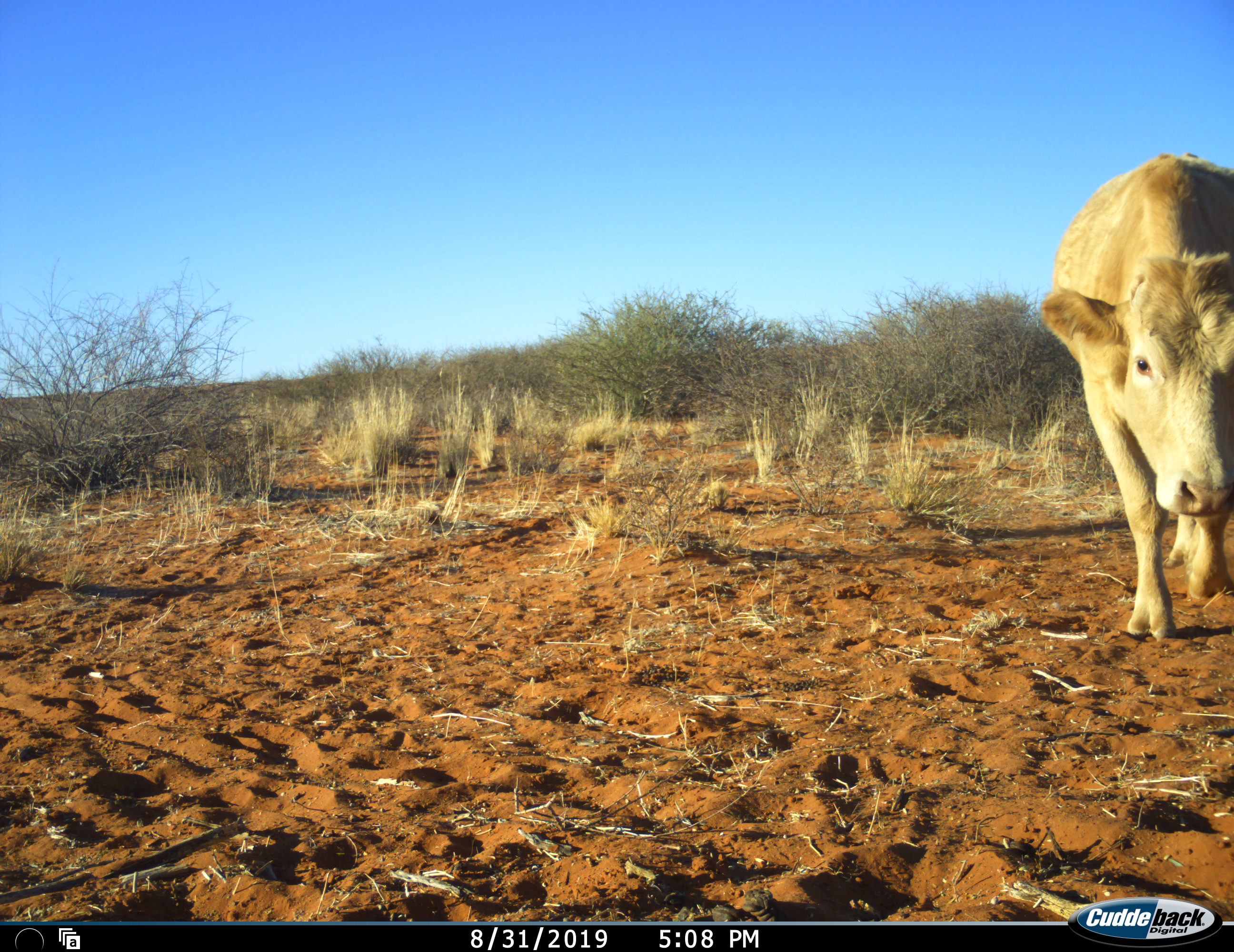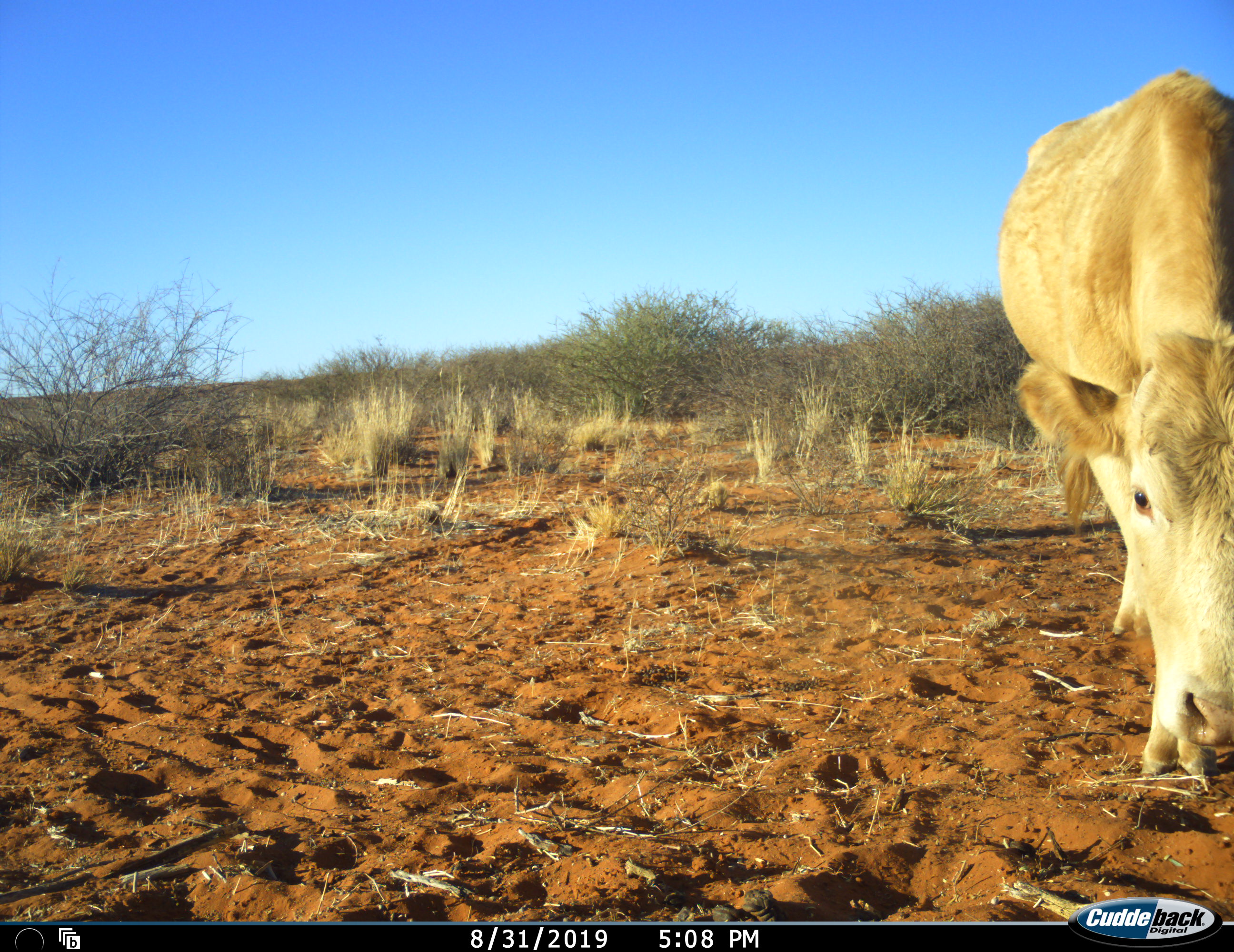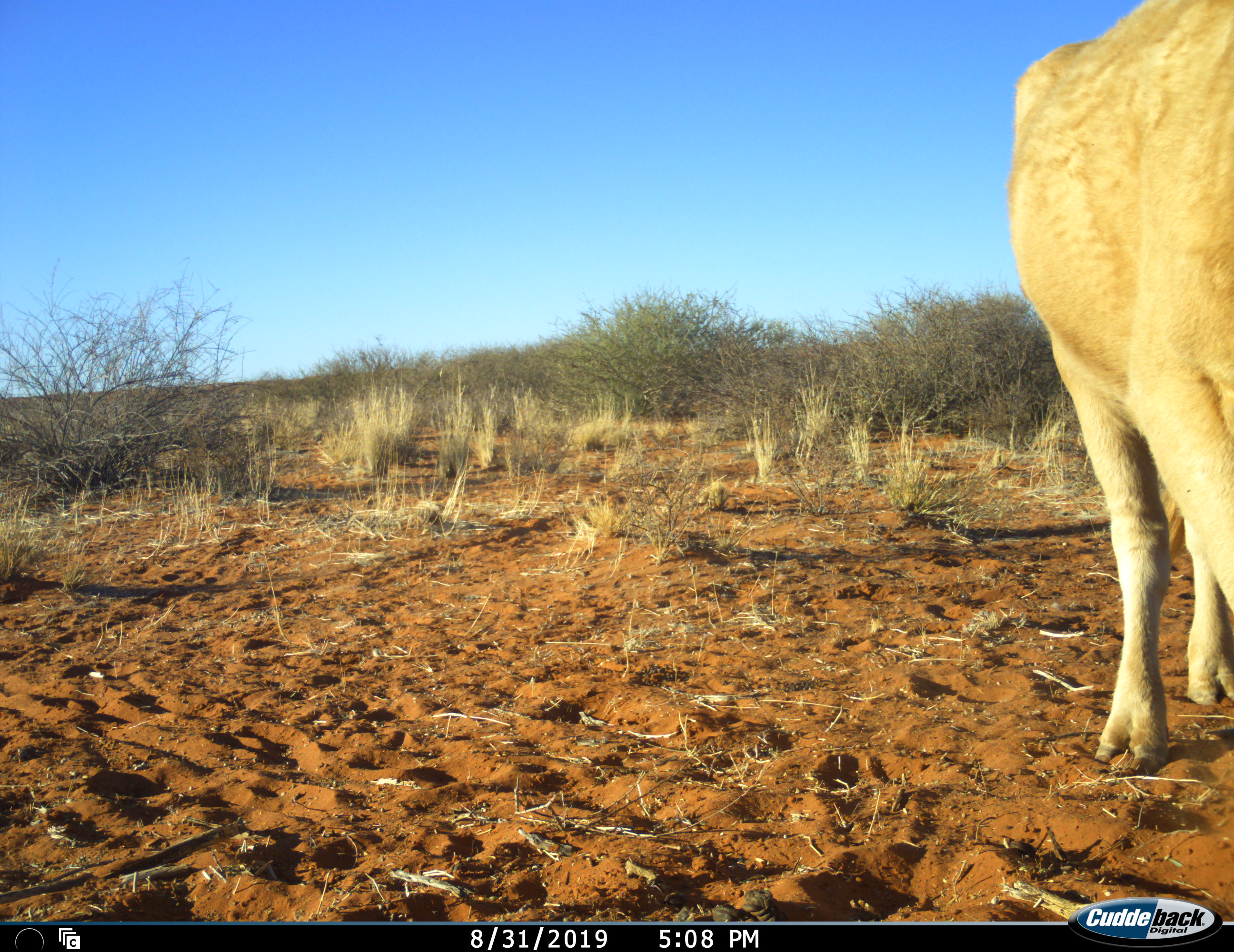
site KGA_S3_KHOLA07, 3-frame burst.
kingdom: Animalia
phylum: Chordata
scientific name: Vertebrata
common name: domestic animal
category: domesticanimal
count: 1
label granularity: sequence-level